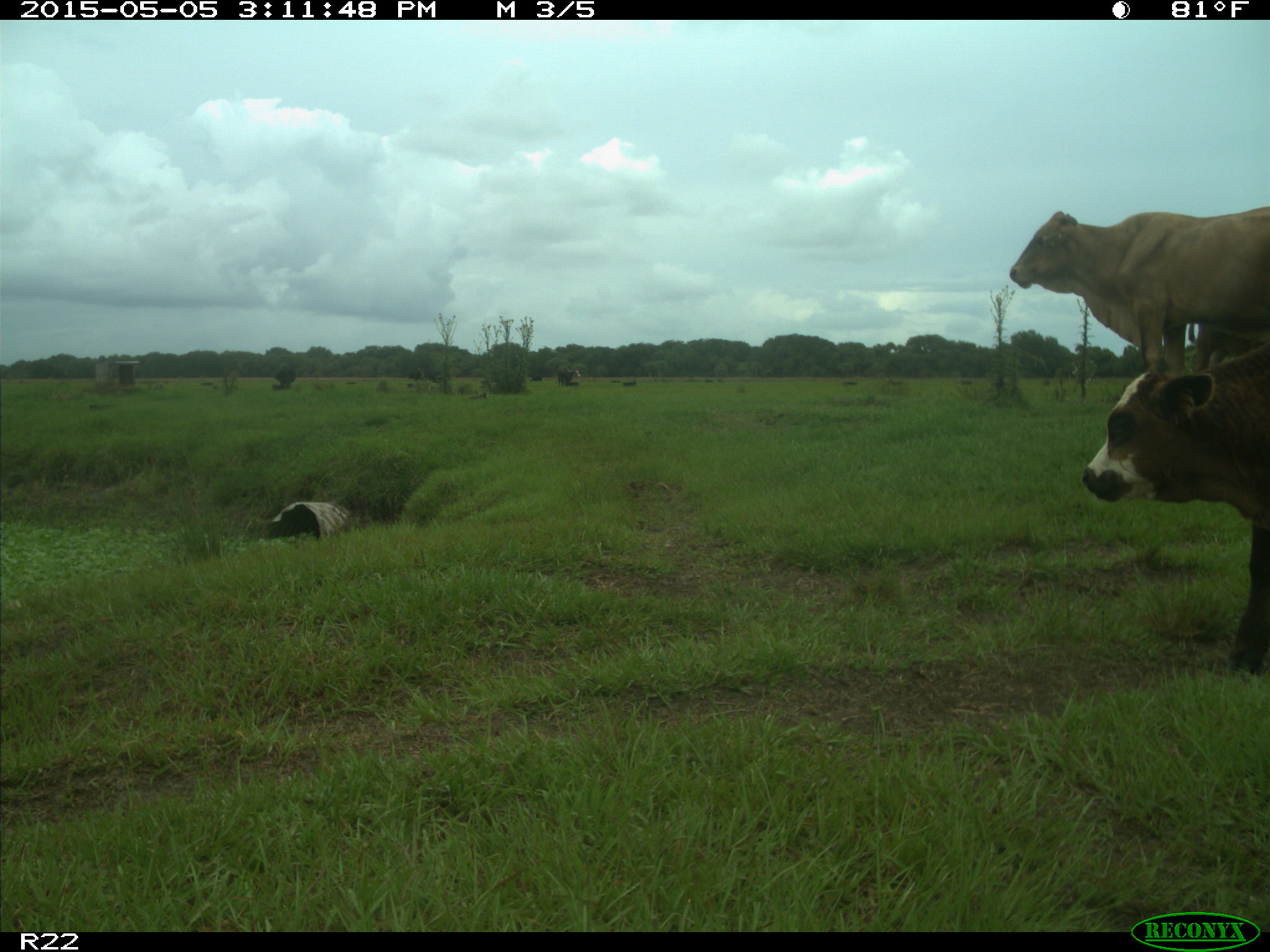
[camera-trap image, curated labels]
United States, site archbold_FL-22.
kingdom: Animalia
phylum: Chordata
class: Mammalia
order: Artiodactyla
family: Bovidae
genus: Bos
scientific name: Bos taurus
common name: domestic cow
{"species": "Bos taurus (domestic cow)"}